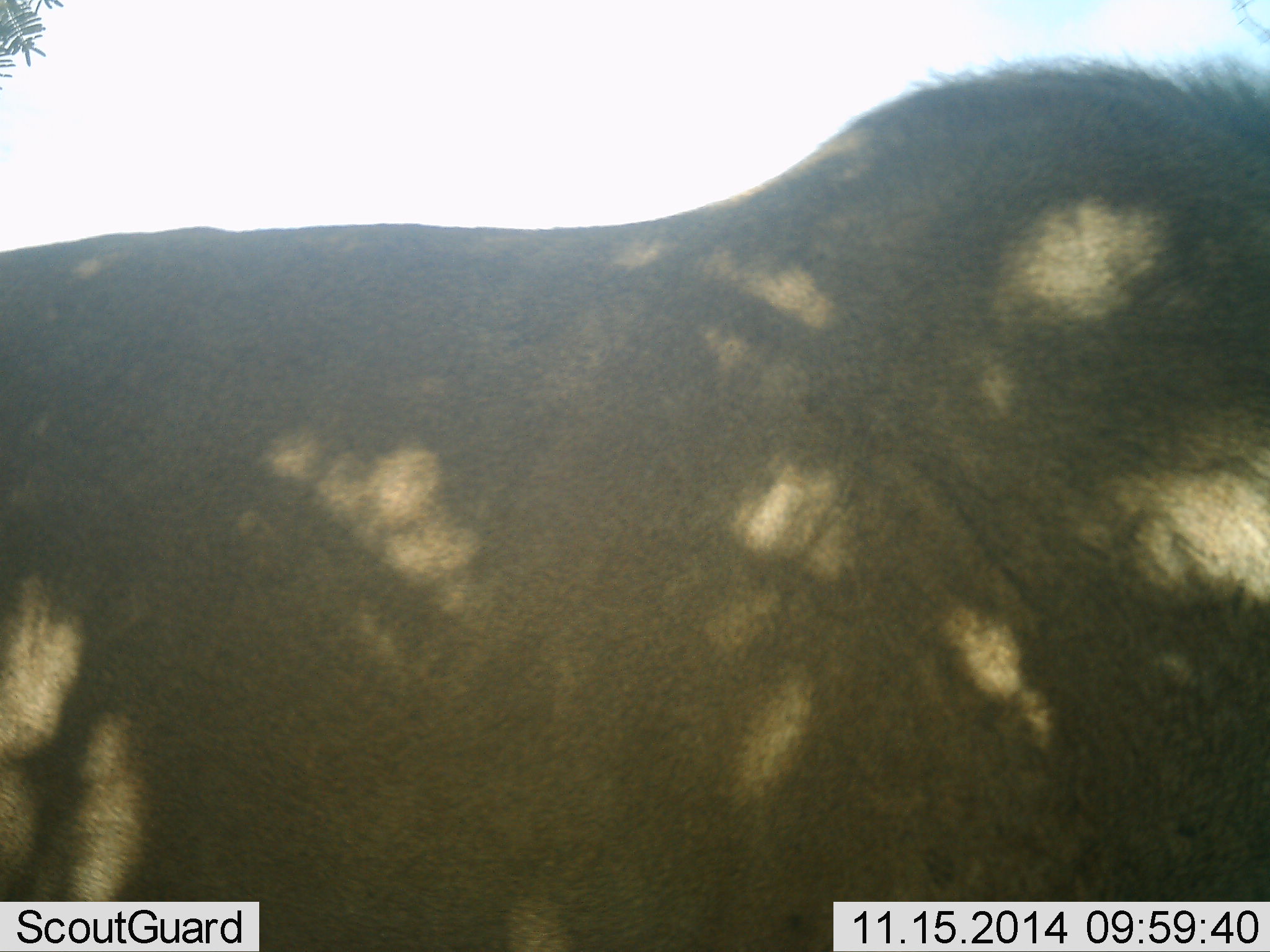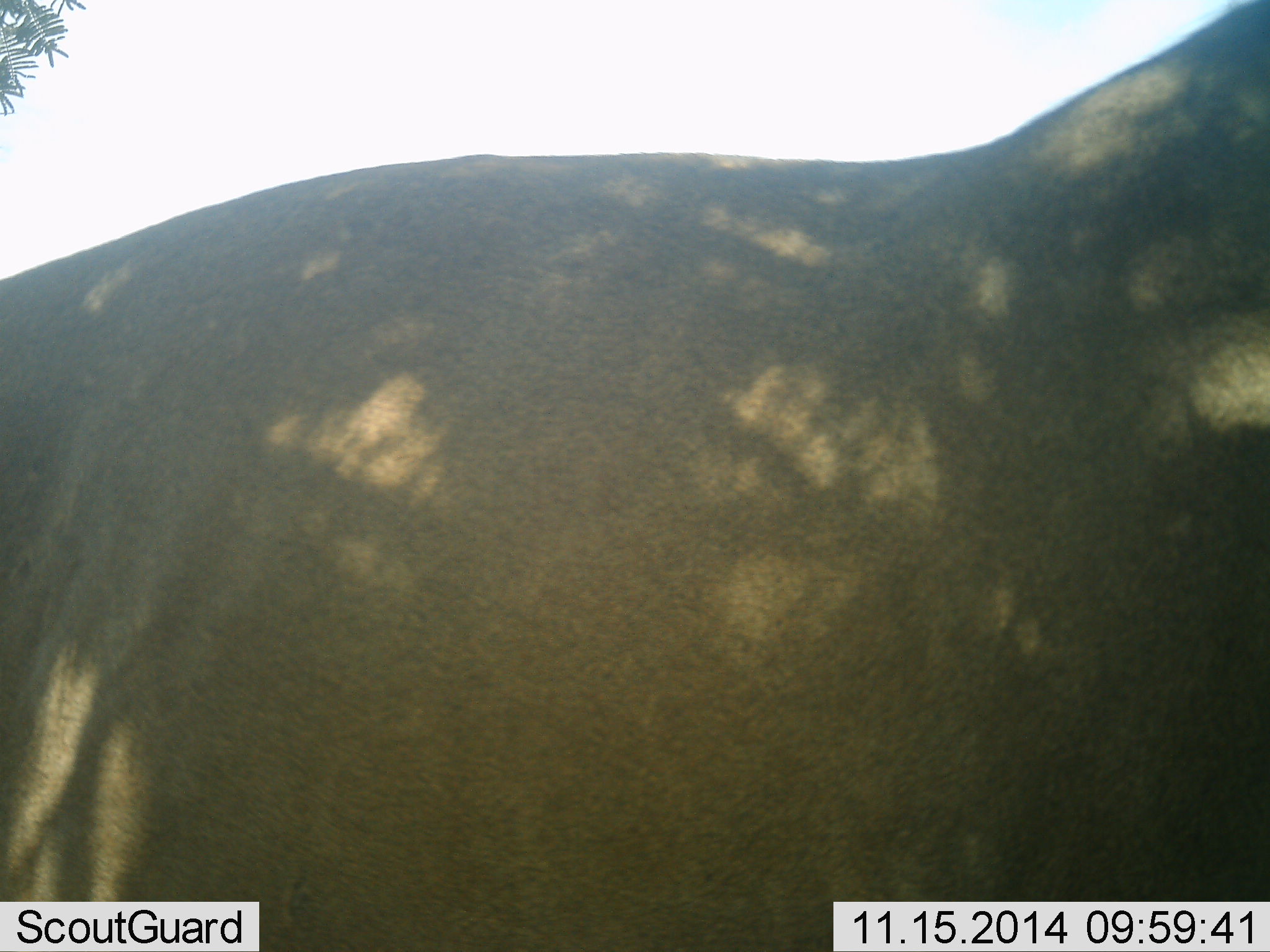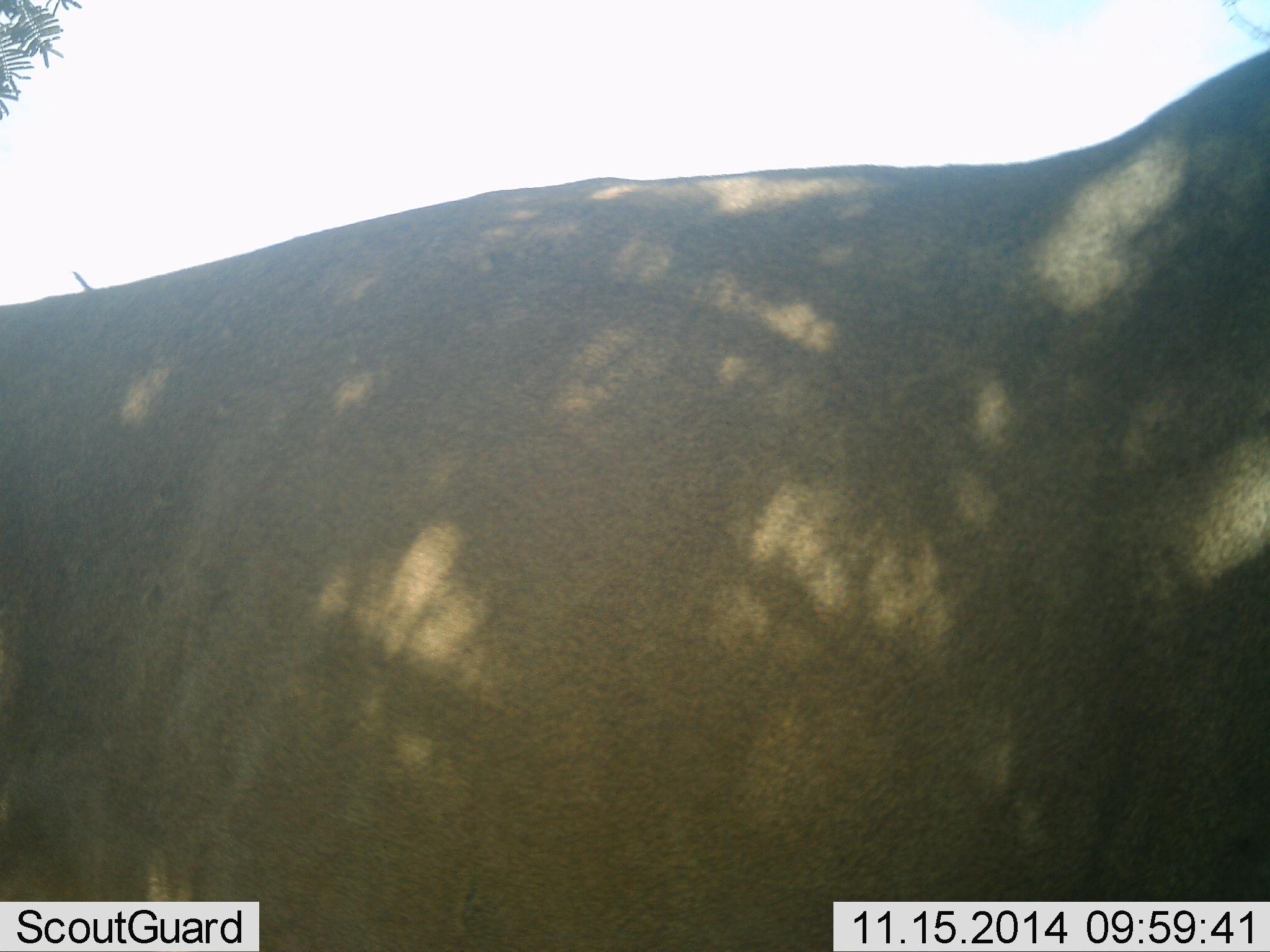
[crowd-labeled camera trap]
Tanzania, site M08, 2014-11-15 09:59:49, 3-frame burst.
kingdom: Animalia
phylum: Chordata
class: Mammalia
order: Artiodactyla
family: Bovidae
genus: Connochaetes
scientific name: Connochaetes taurinus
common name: blue wildebeest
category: wildebeest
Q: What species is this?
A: Wildebeest (blue wildebeest) (Connochaetes taurinus).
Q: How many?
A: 1.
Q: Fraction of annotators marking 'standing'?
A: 33%.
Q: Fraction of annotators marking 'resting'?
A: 0%.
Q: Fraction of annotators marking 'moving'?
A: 67%.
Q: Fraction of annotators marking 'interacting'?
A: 0%.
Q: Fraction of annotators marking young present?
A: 0%.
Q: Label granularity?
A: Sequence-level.